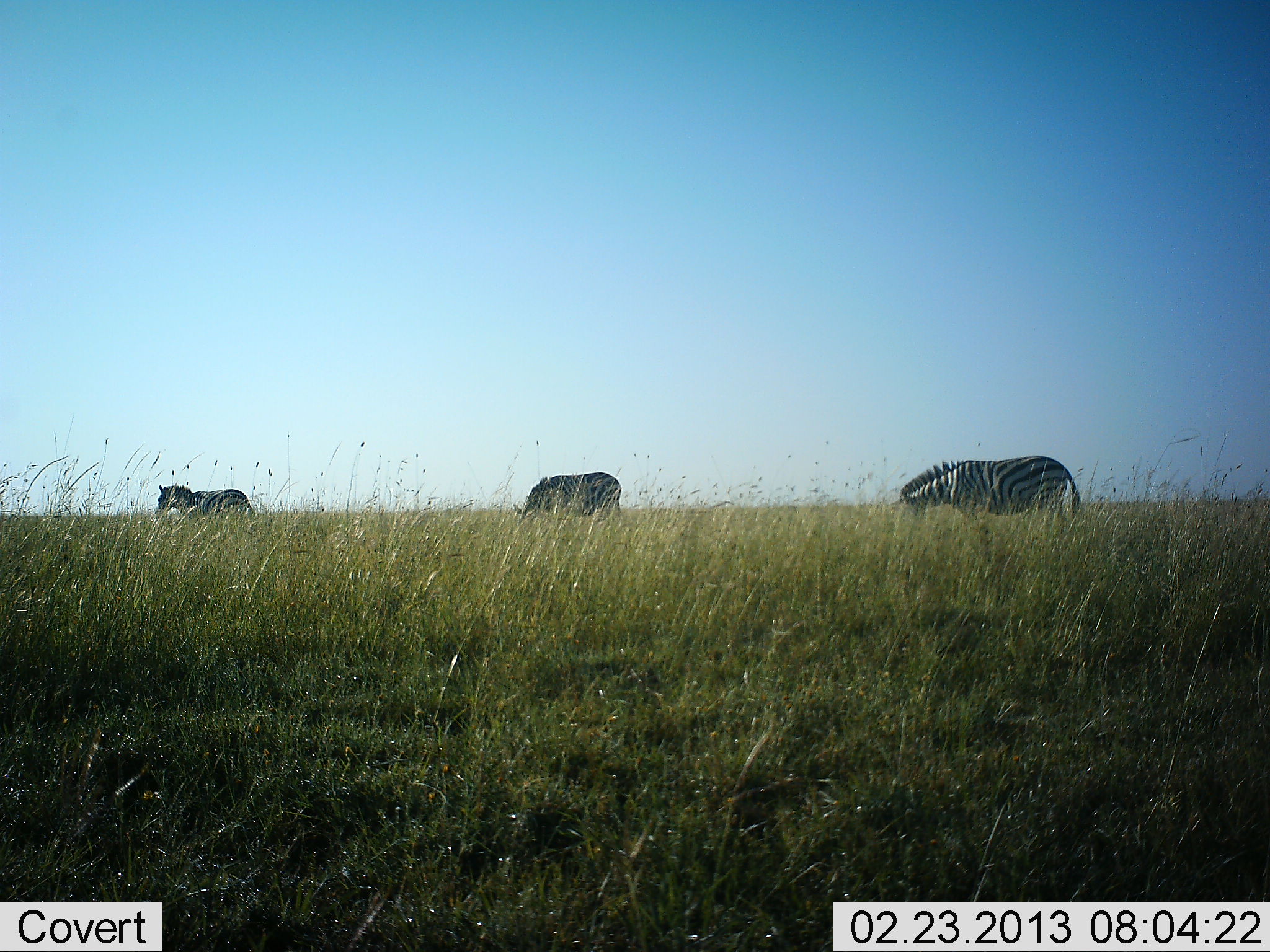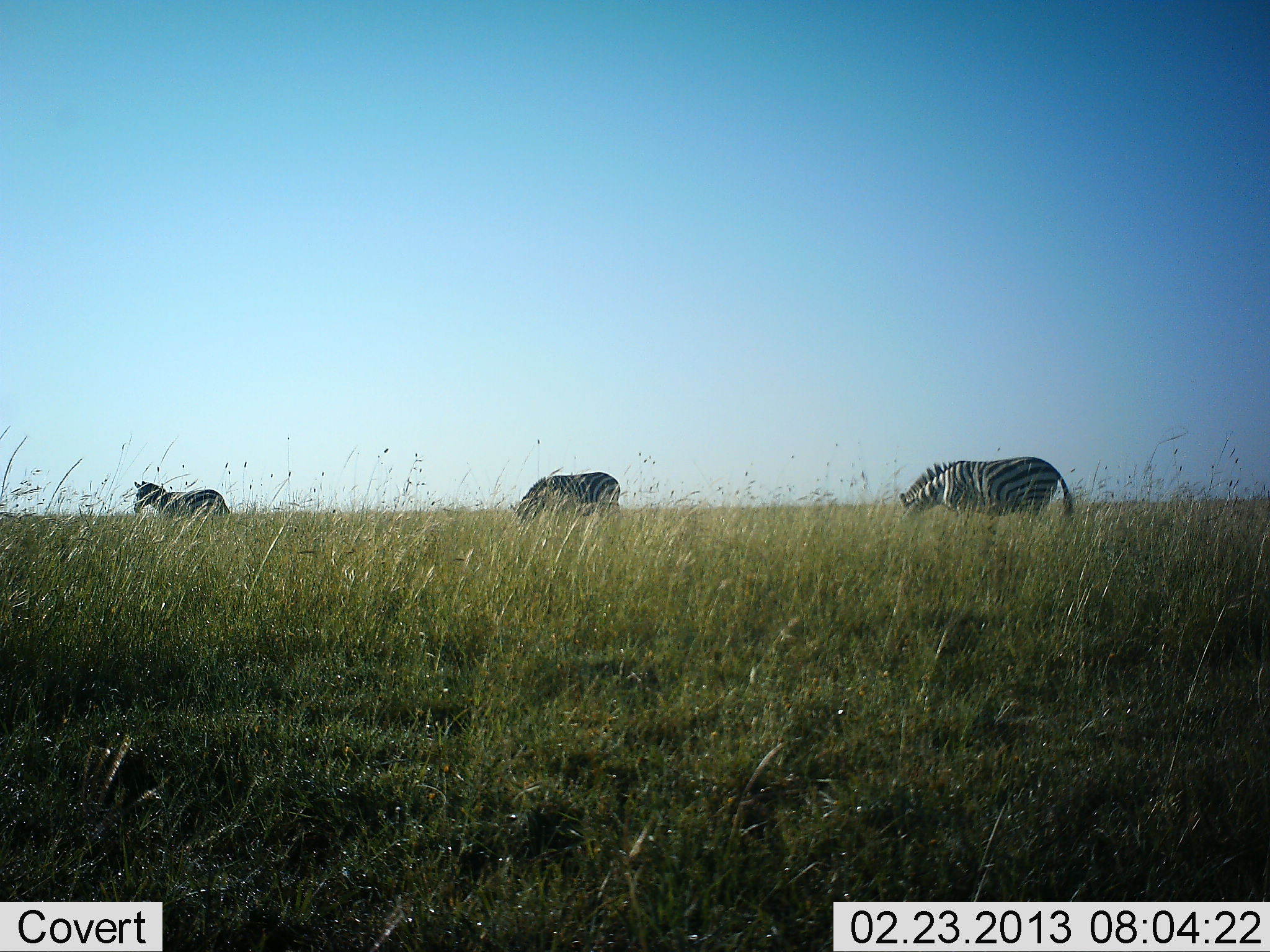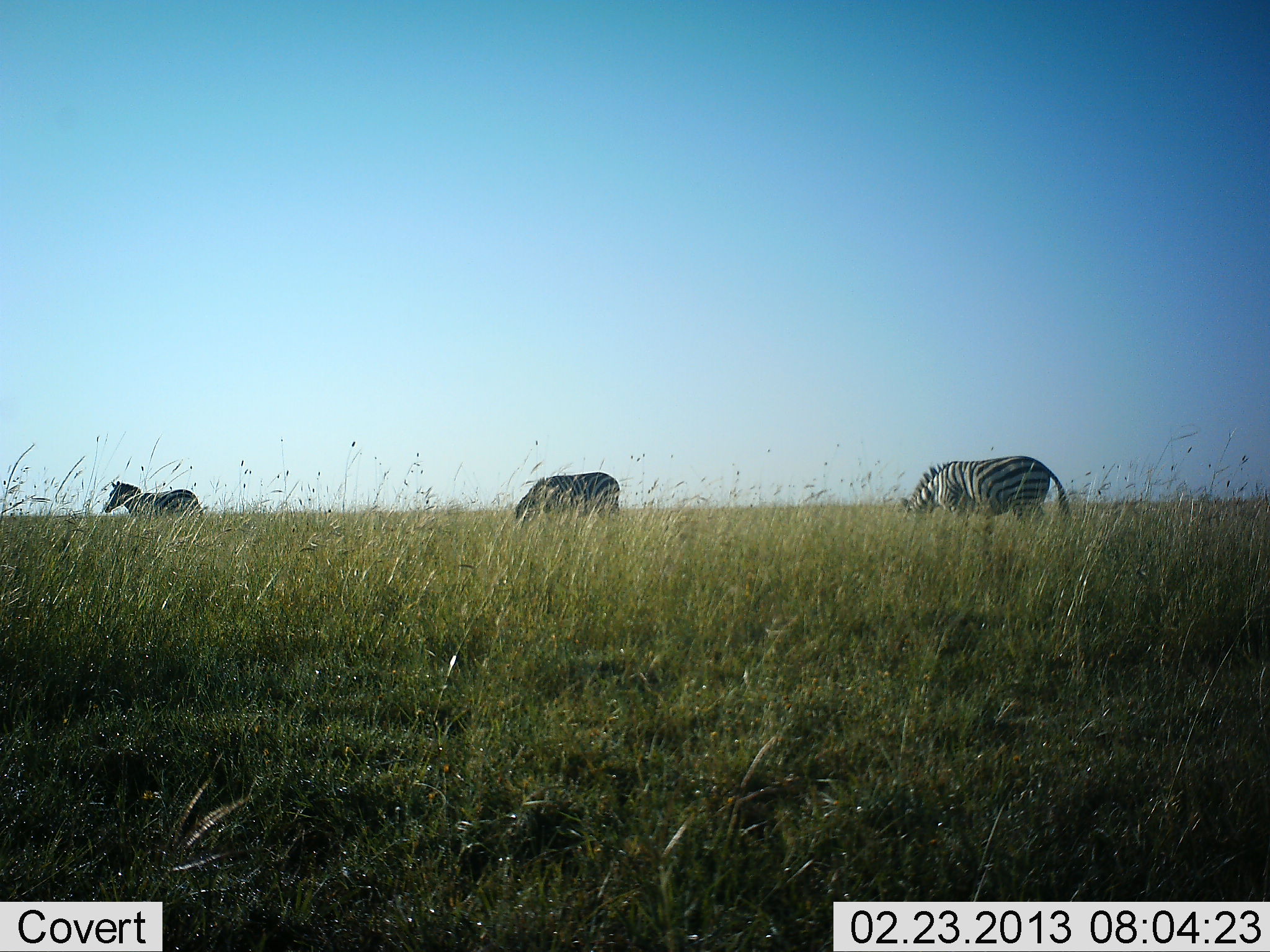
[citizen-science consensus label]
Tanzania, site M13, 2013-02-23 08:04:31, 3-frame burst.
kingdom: Animalia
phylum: Chordata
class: Mammalia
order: Perissodactyla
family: Equidae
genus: Equus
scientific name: Equus quagga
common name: plains zebra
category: zebra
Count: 3.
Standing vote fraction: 26%.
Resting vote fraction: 2%.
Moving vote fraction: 57%.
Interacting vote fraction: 0%.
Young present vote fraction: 0%.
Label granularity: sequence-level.